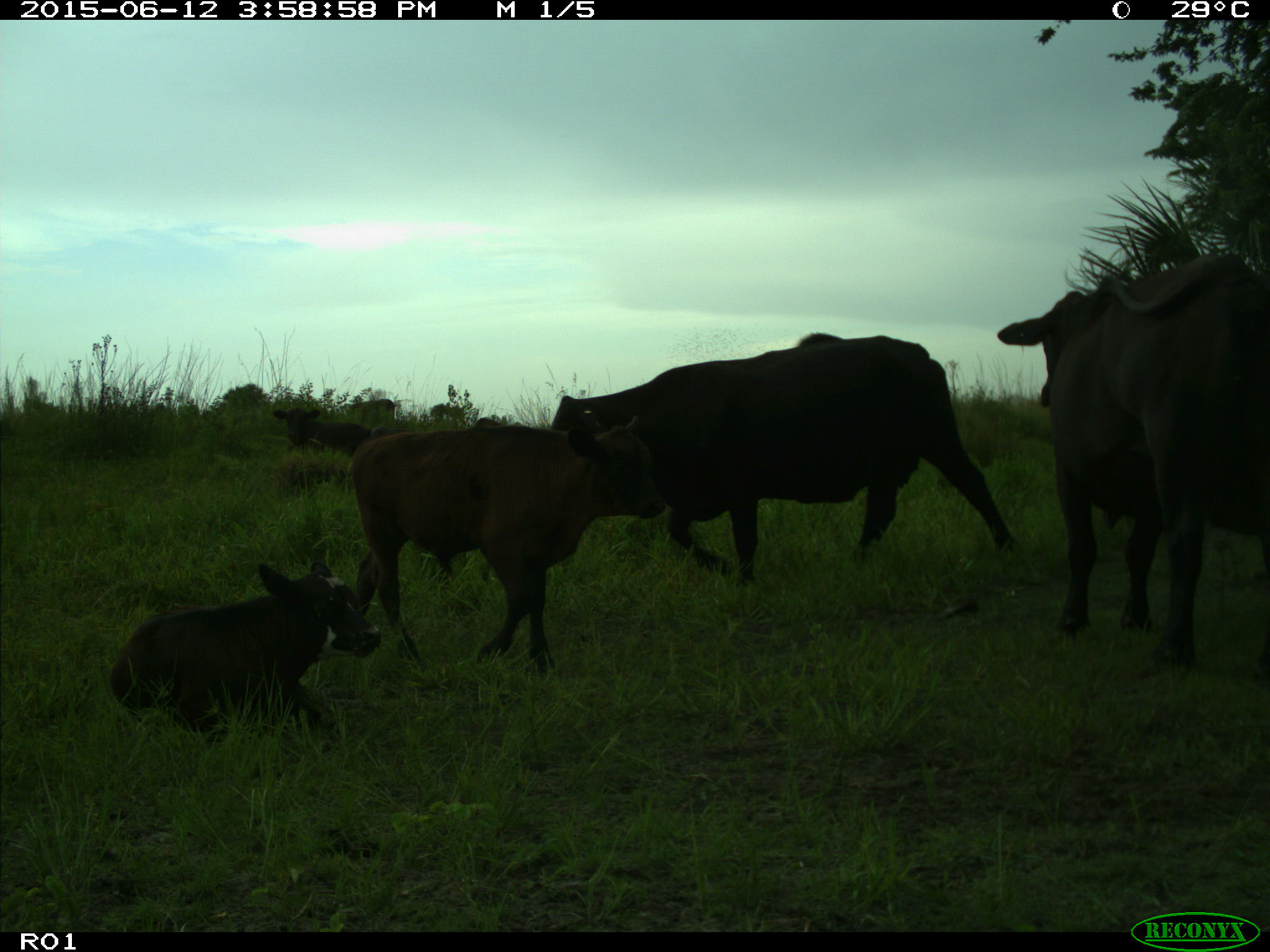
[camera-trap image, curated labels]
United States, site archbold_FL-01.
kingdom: Animalia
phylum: Chordata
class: Mammalia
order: Artiodactyla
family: Bovidae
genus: Bos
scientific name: Bos taurus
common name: domestic cow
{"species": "Bos taurus (domestic cow)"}